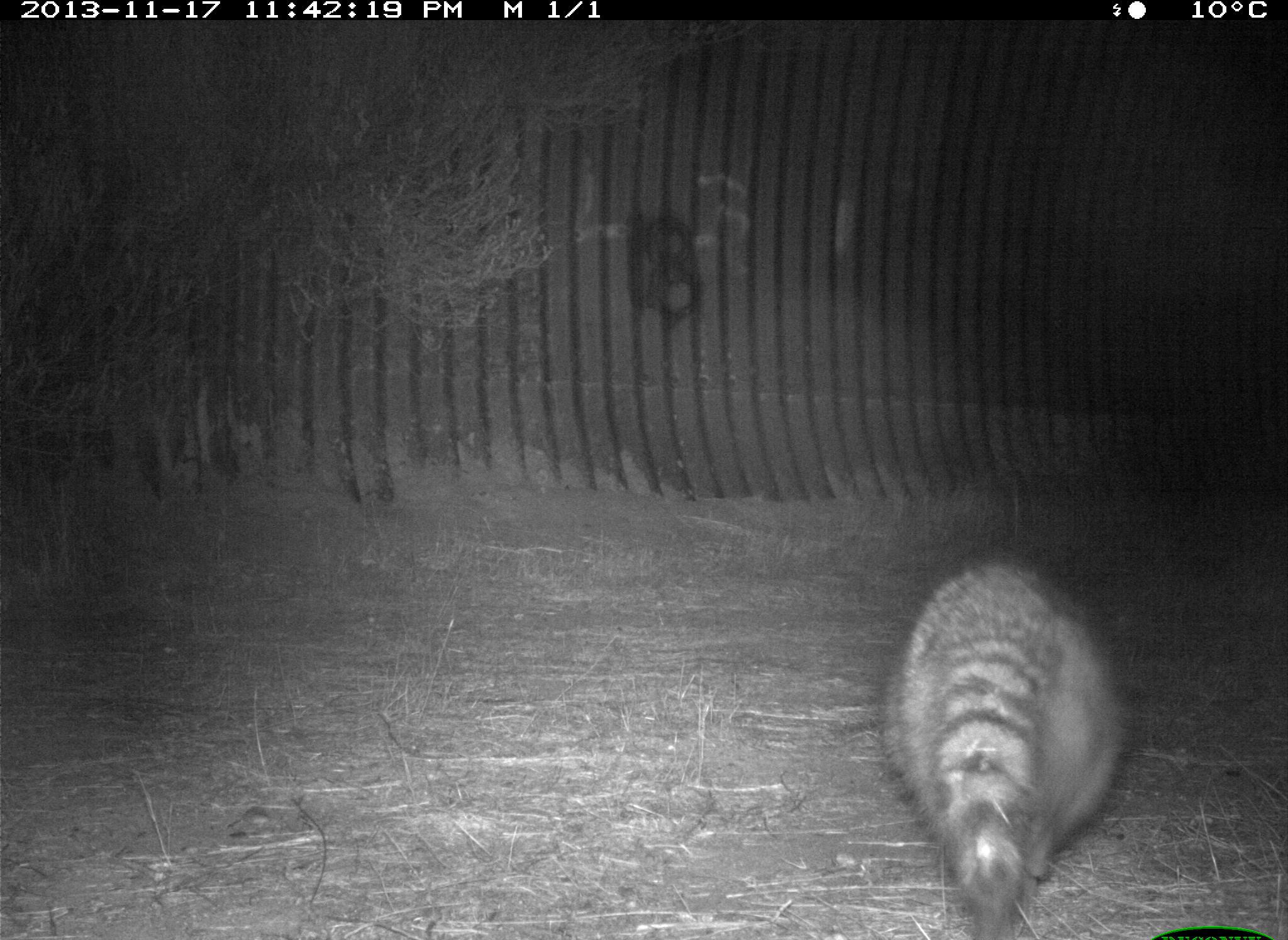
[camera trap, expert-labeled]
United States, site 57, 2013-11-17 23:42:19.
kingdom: Animalia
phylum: Chordata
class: Mammalia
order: Carnivora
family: Procyonidae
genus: Procyon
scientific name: Procyon lotor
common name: raccoon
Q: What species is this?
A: Raccoon (Procyon lotor).